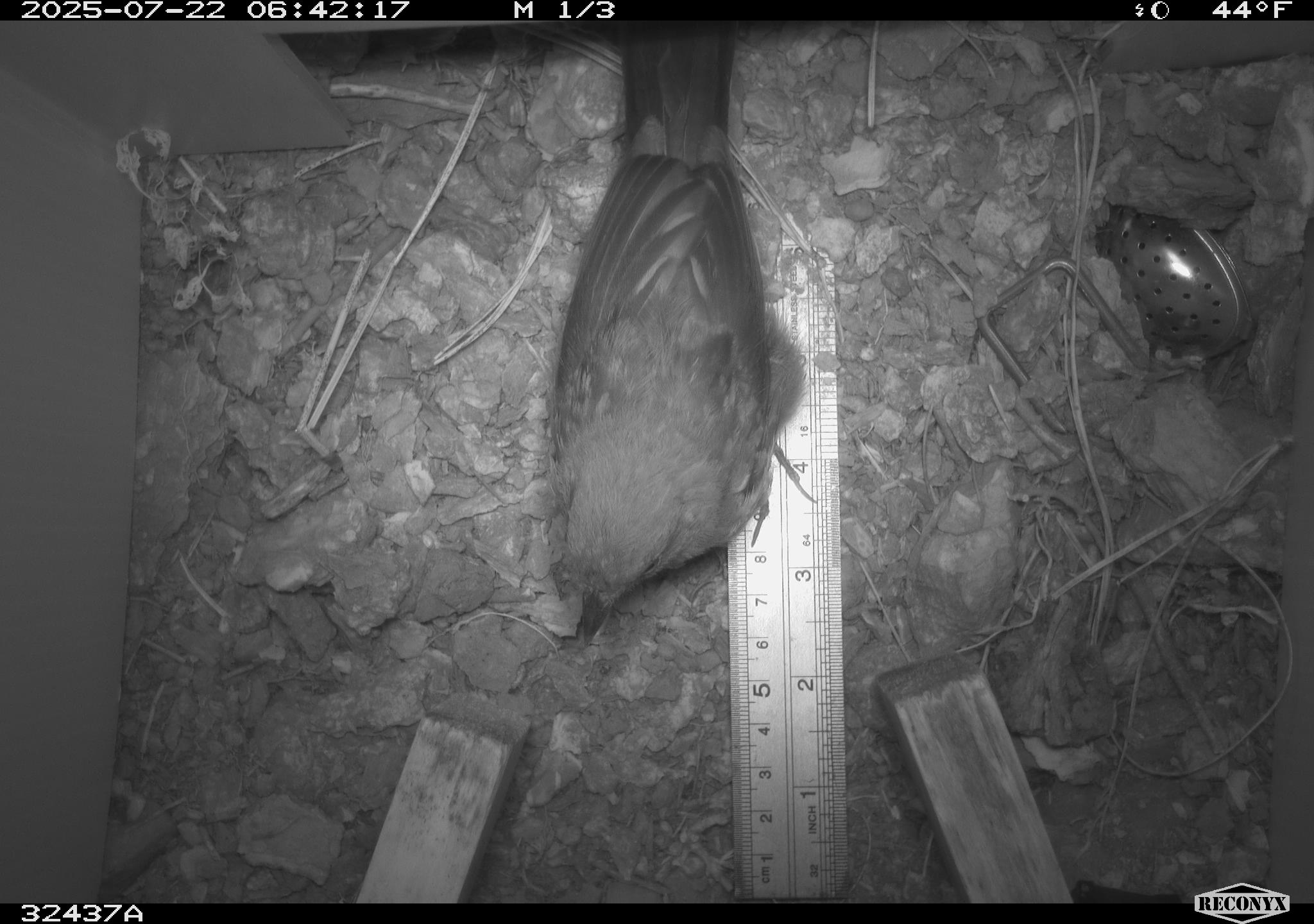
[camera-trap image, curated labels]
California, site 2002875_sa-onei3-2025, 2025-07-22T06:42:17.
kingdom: Animalia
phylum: Chordata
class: Aves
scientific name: Aves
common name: bird